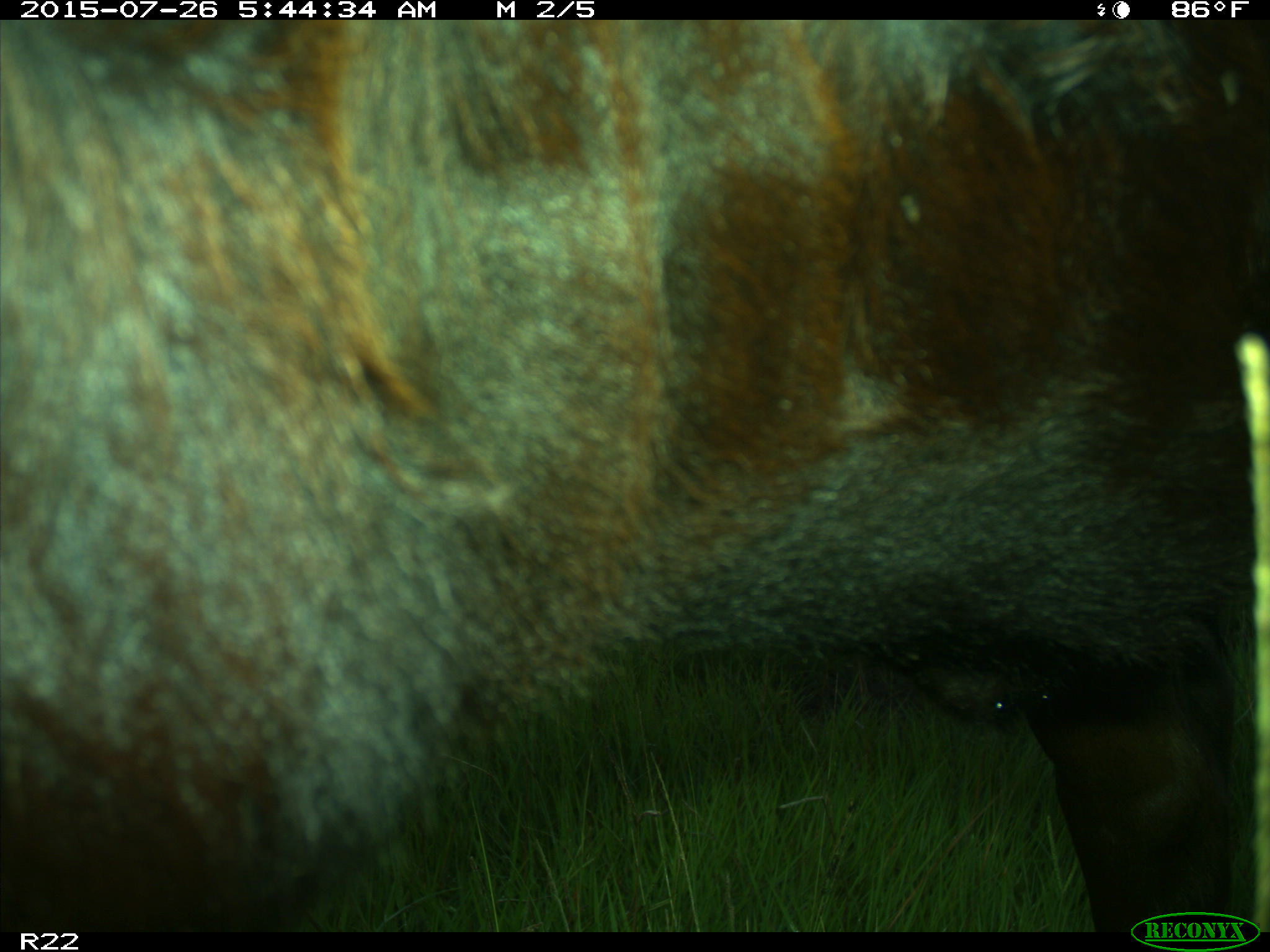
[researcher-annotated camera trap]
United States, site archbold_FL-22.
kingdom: Animalia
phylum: Chordata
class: Mammalia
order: Artiodactyla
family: Bovidae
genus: Bos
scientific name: Bos taurus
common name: domestic cow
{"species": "Bos taurus (domestic cow)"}